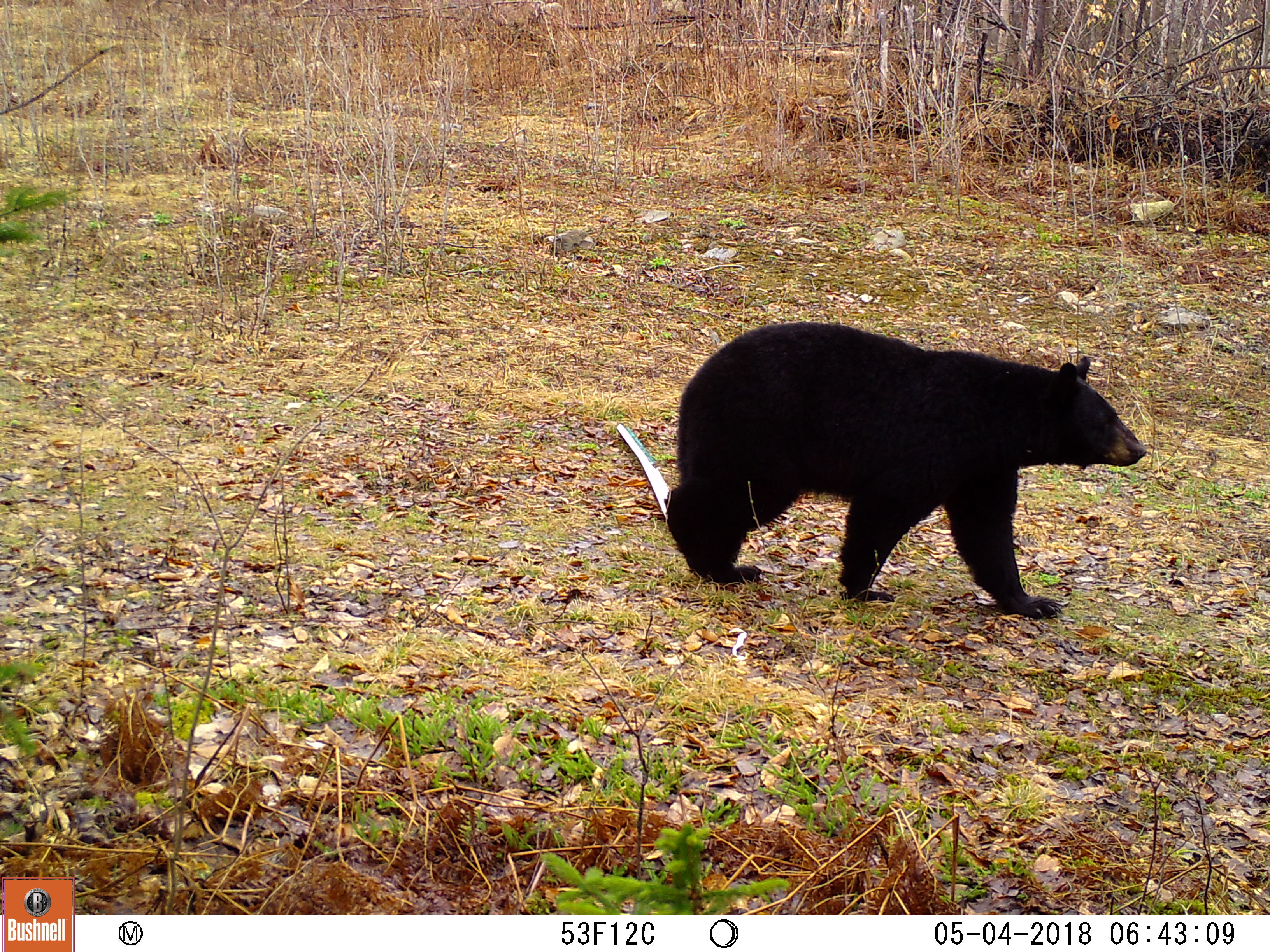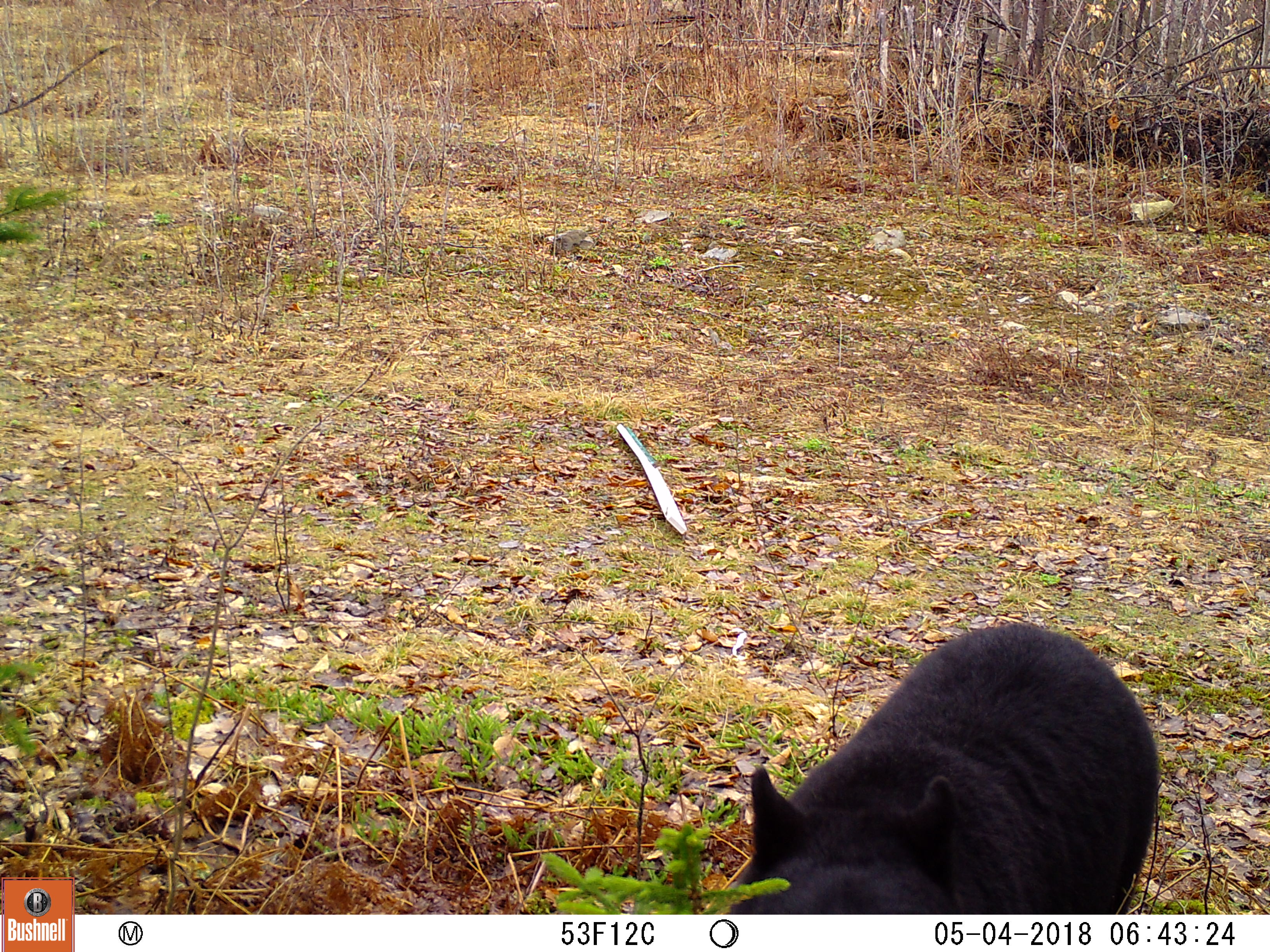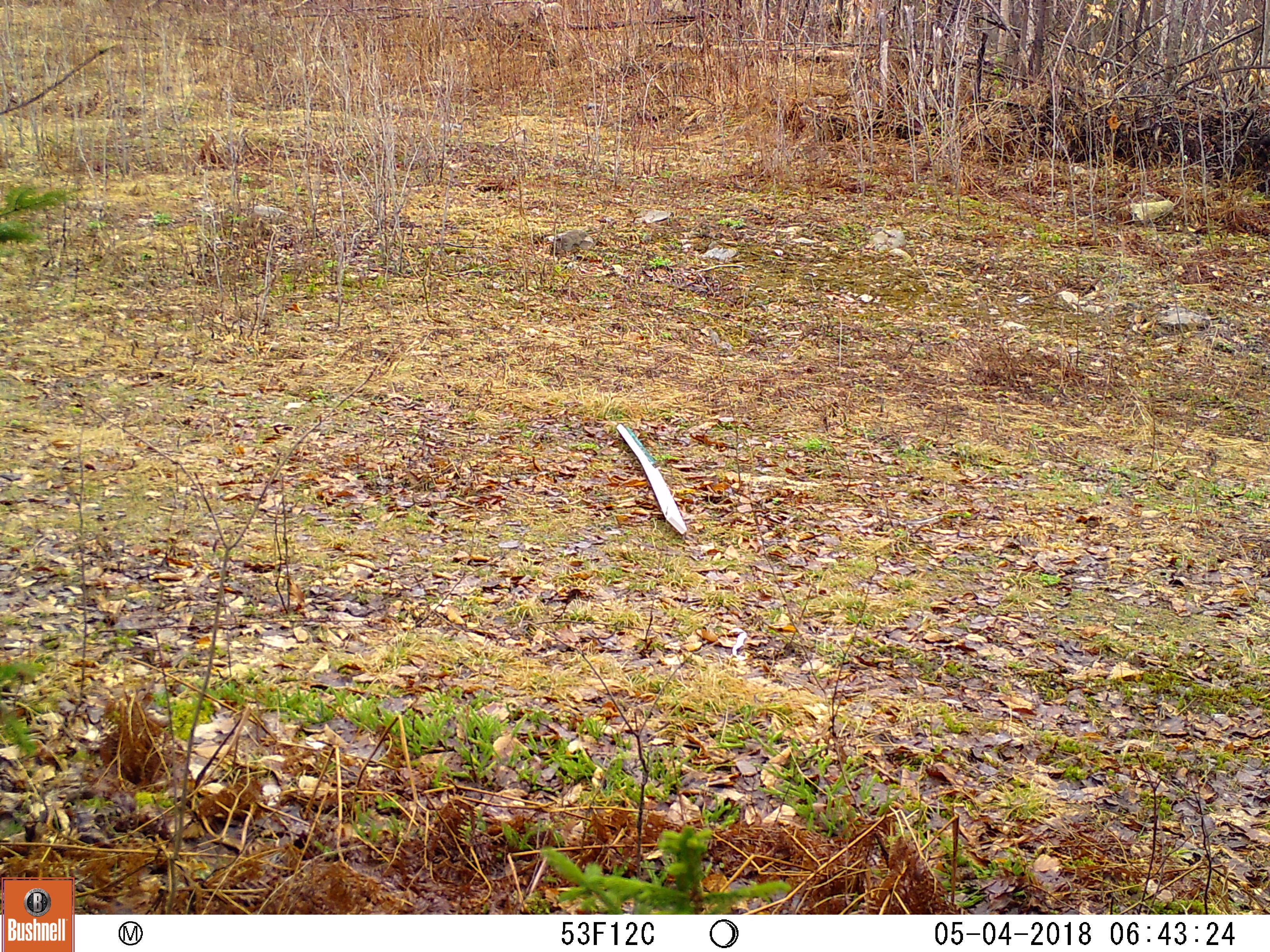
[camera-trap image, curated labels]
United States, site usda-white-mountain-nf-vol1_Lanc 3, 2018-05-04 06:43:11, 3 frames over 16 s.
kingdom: Animalia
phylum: Chordata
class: Mammalia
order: Carnivora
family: Ursidae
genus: Ursus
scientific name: Ursus americanus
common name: black bear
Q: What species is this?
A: Black bear (Ursus americanus).